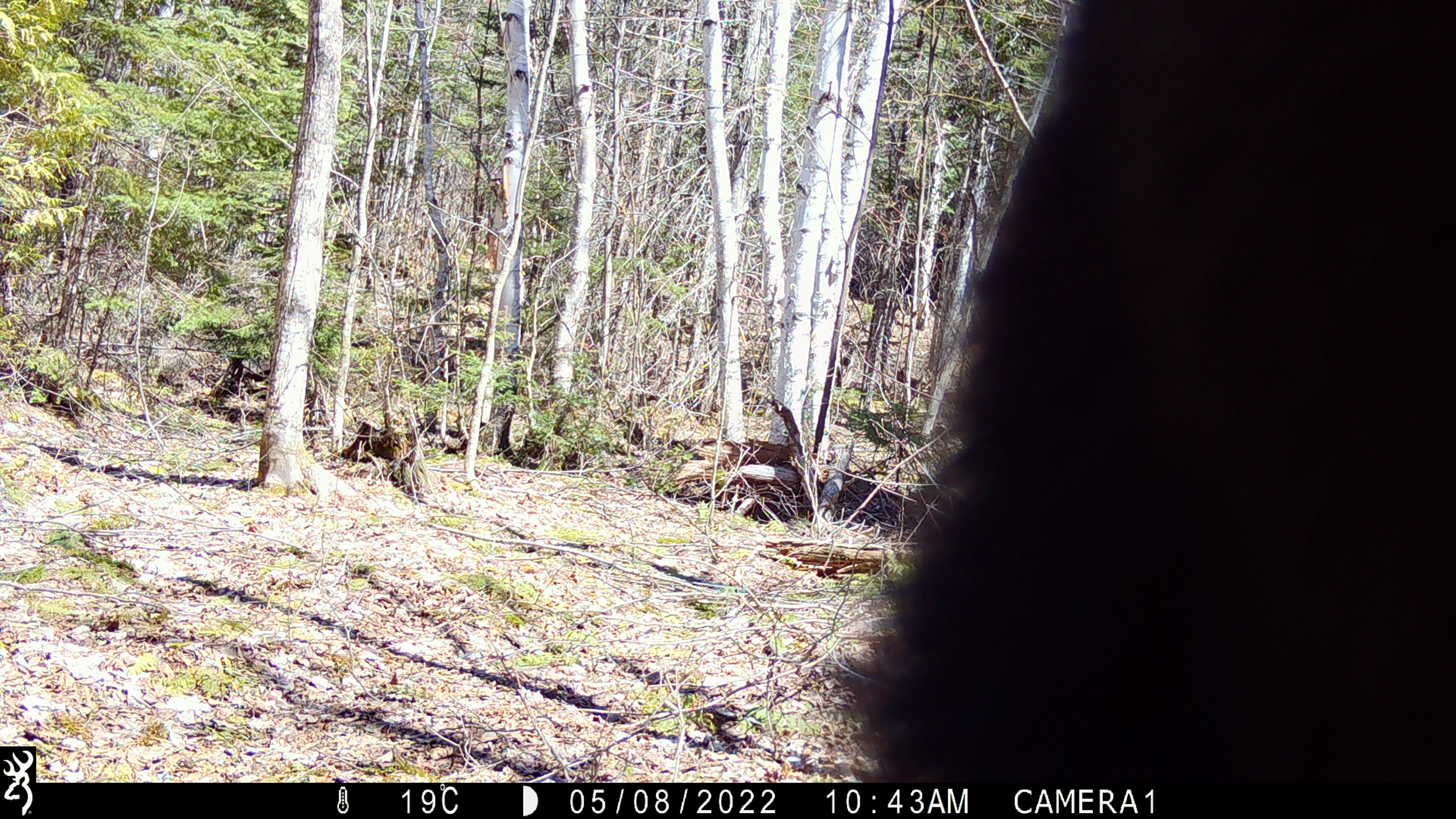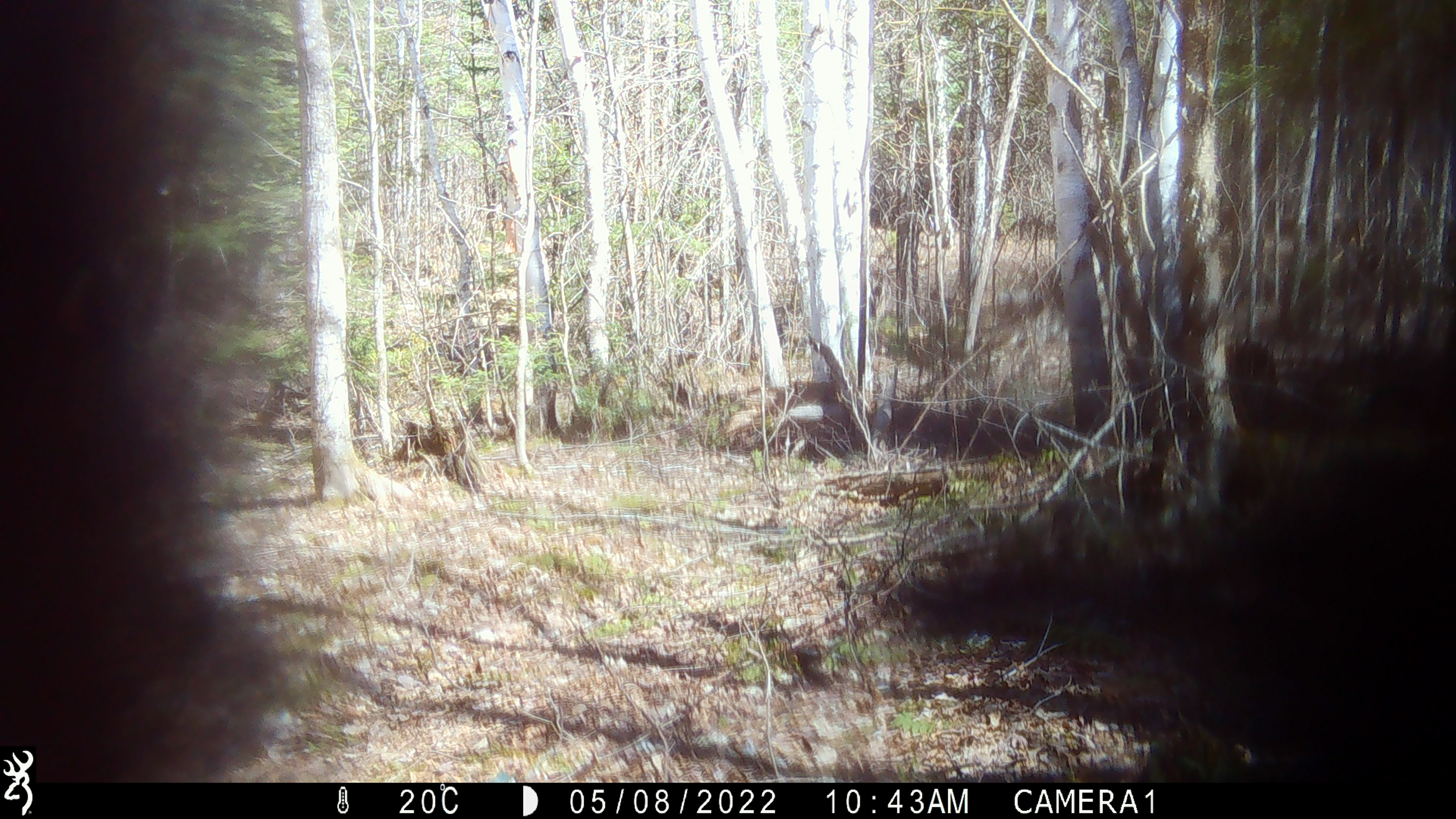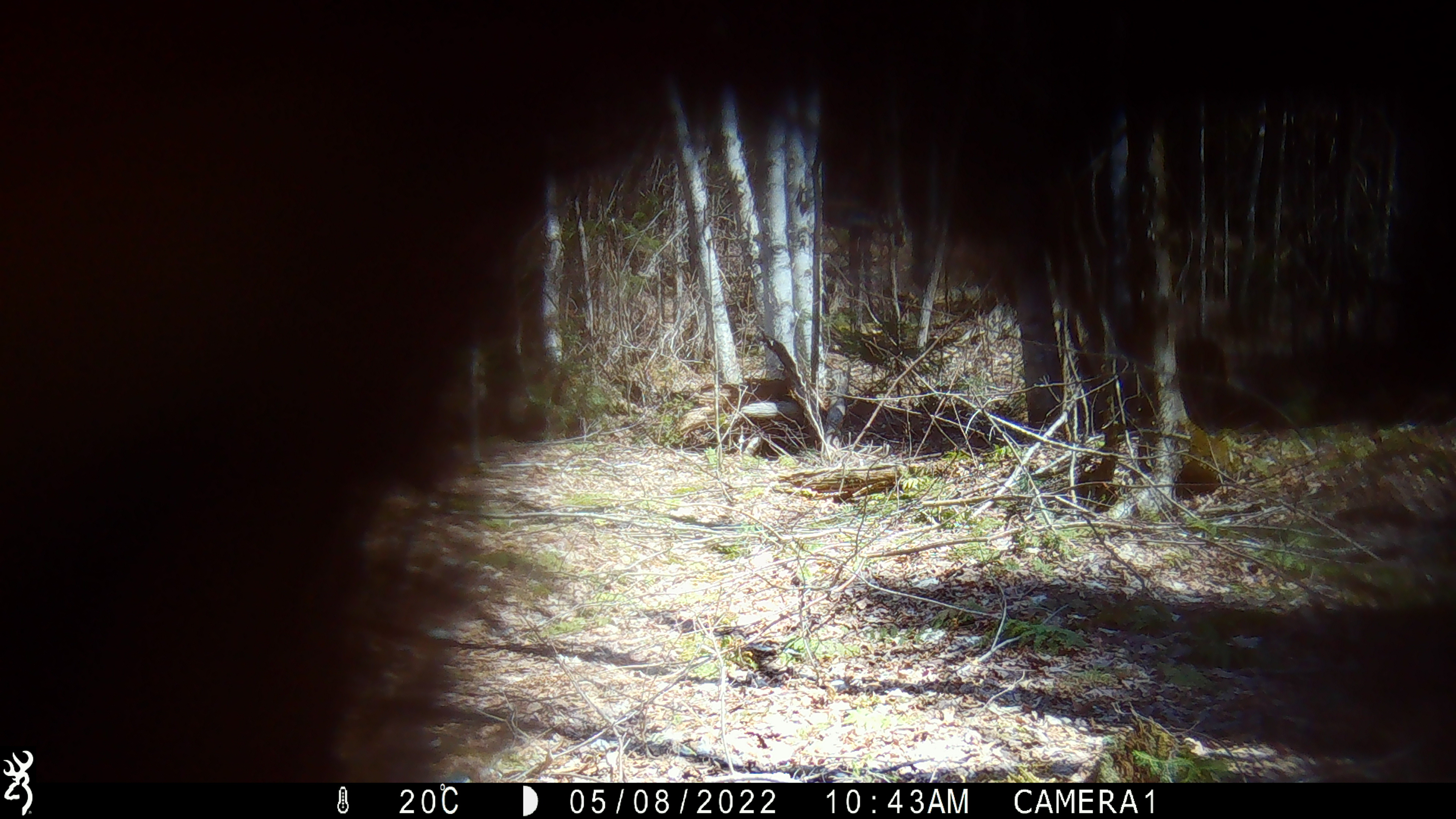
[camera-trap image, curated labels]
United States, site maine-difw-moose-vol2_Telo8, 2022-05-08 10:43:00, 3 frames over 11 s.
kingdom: Animalia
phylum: Chordata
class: Mammalia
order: Carnivora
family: Ursidae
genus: Ursus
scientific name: Ursus americanus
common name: black bear